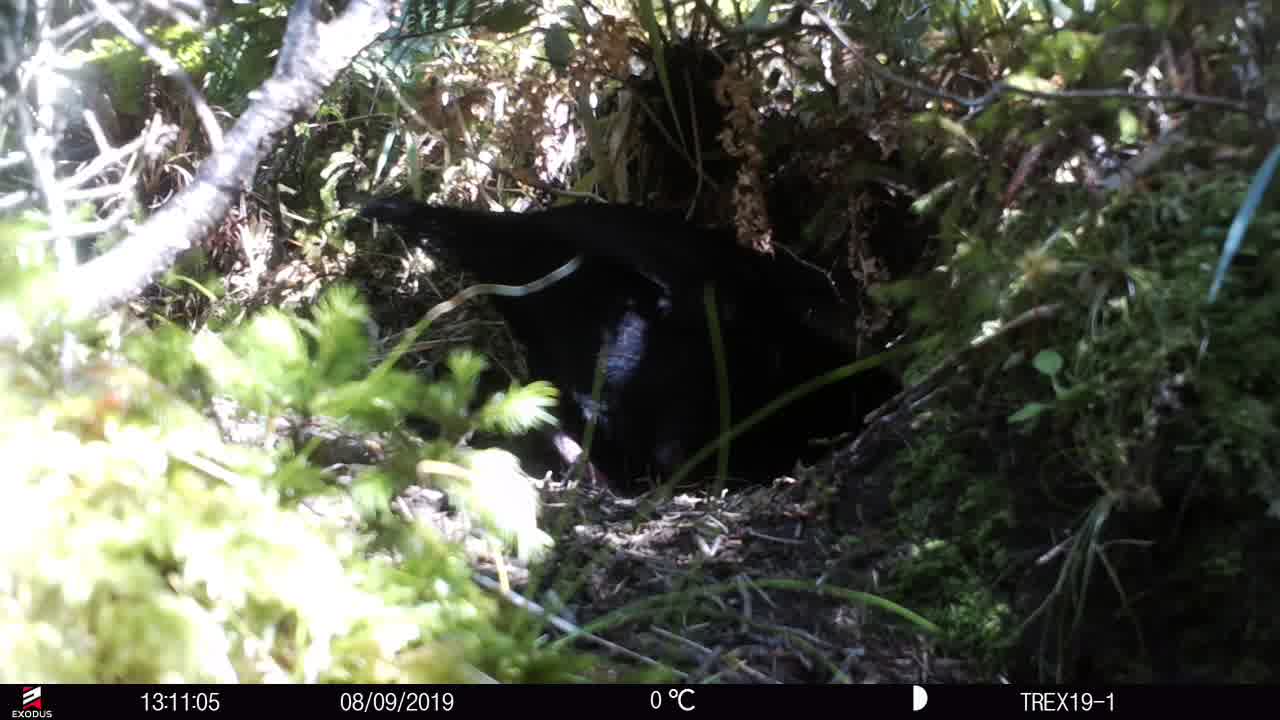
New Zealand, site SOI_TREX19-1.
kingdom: Animalia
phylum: Chordata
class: Aves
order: Gruiformes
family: Rallidae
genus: Gallirallus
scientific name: Gallirallus australis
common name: weka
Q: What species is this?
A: Weka (Gallirallus australis).